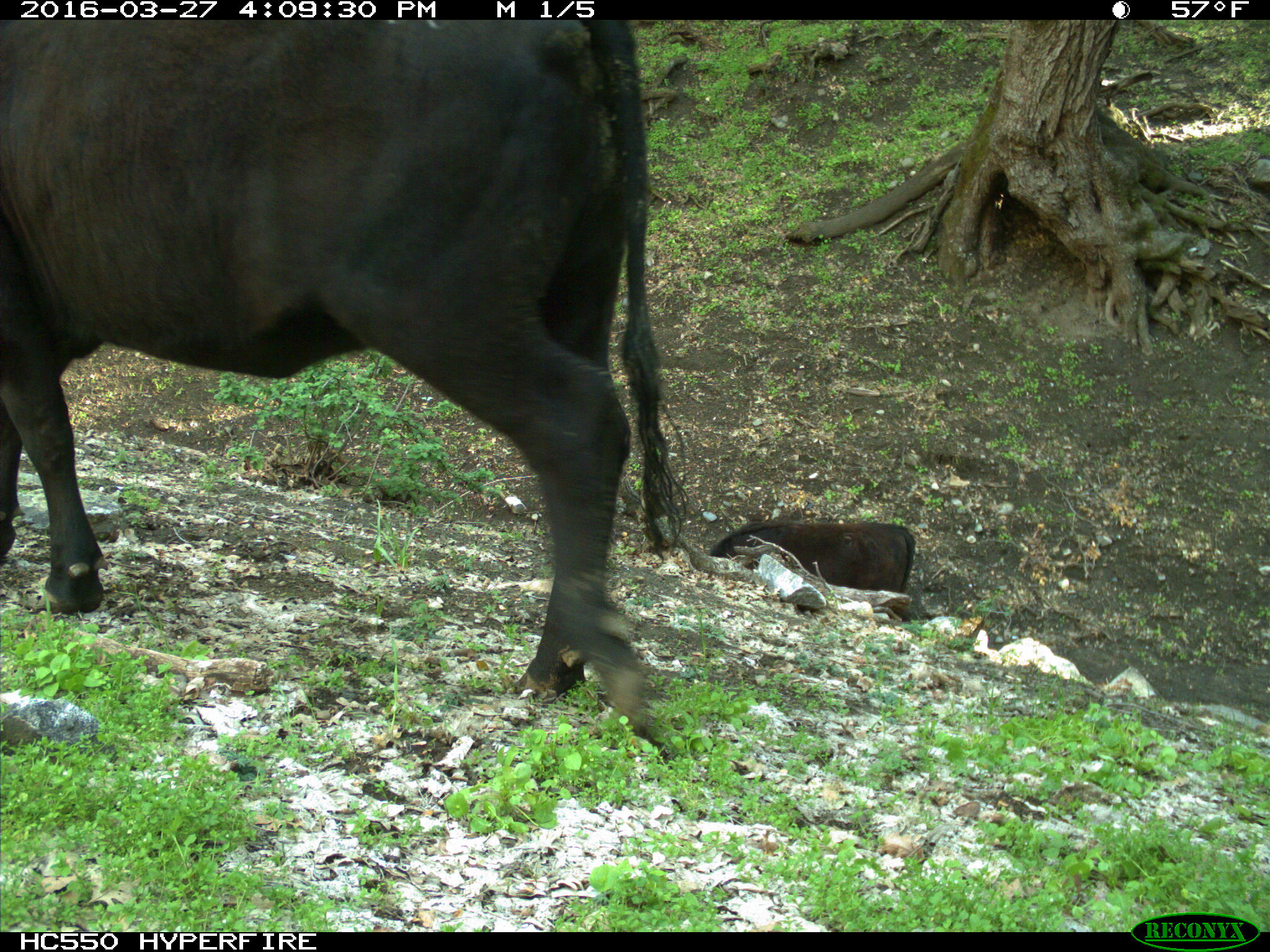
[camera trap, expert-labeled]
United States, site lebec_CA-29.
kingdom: Animalia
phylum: Chordata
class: Mammalia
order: Artiodactyla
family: Bovidae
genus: Bos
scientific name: Bos taurus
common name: domestic cow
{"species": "Bos taurus (domestic cow)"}